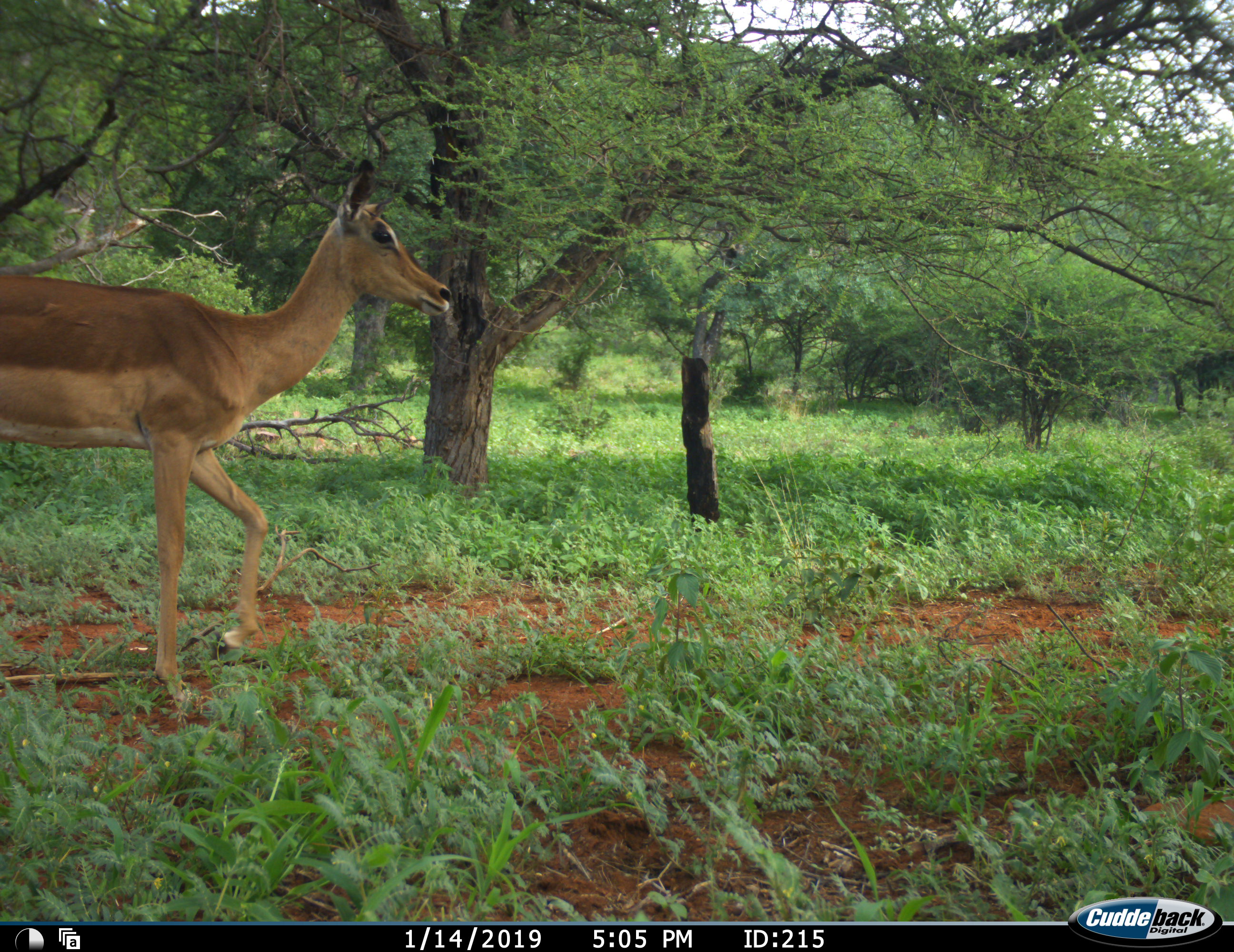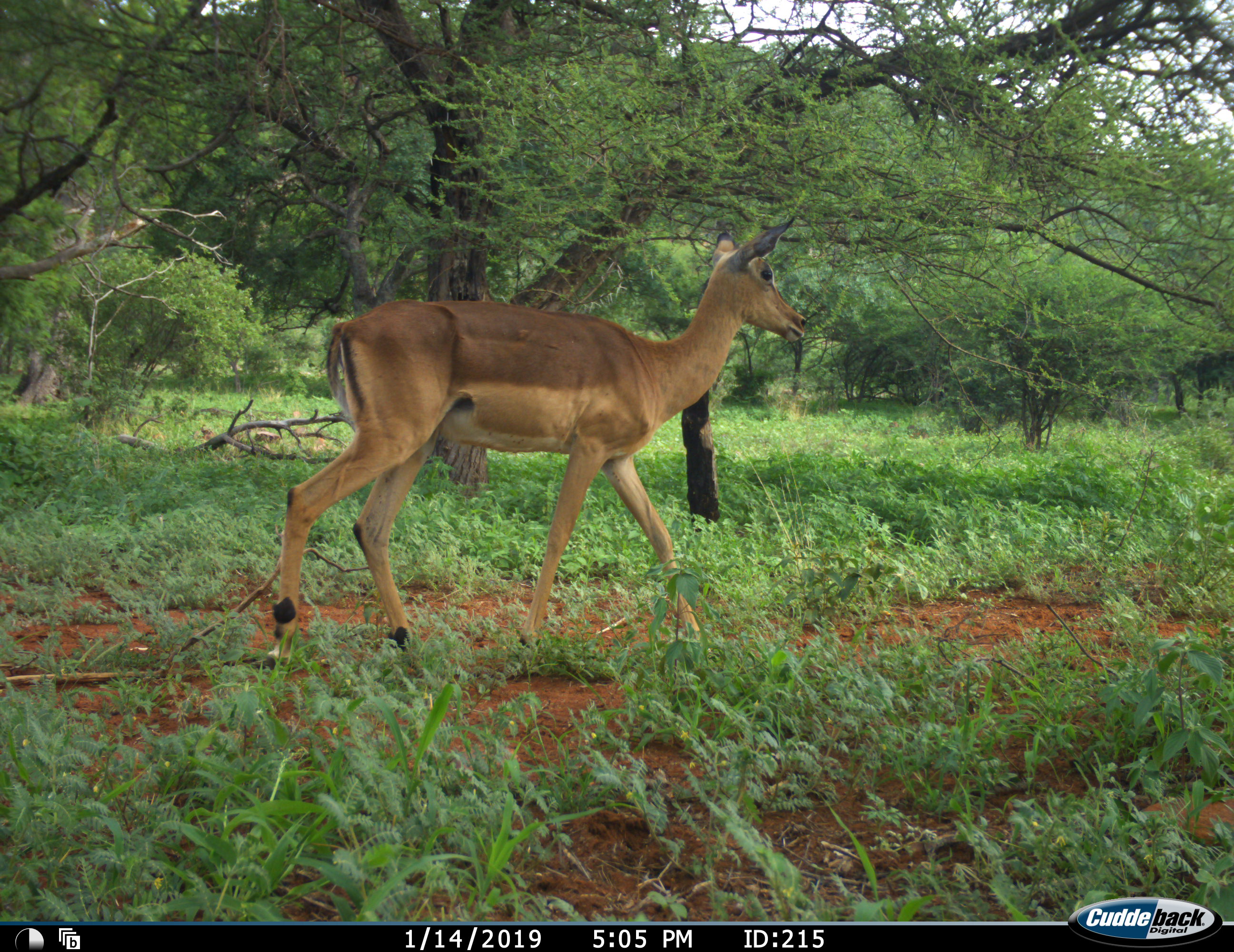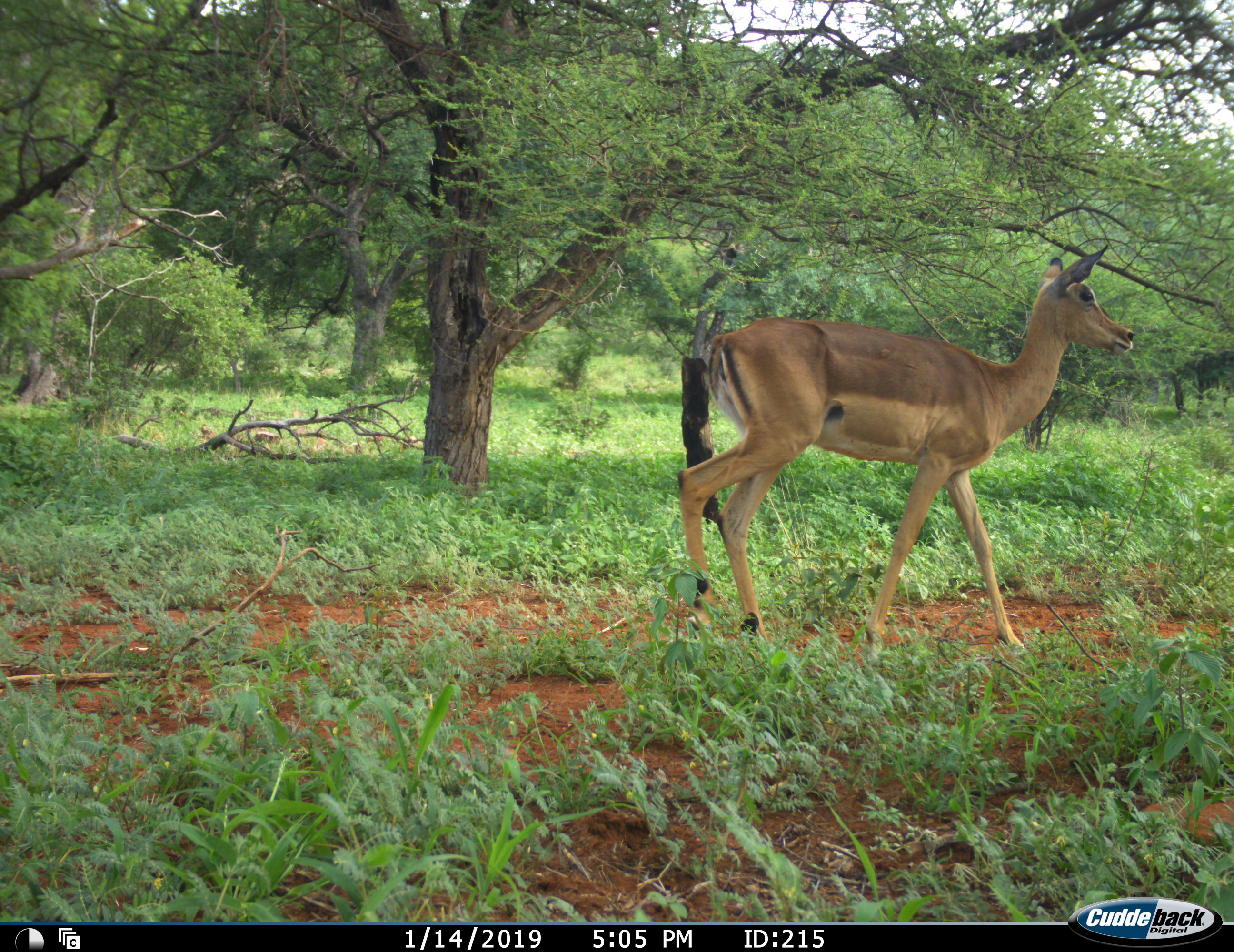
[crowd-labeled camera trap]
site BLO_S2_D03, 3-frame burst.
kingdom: Animalia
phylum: Chordata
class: Mammalia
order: Artiodactyla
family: Bovidae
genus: Aepyceros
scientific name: Aepyceros melampus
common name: impala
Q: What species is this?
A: Impala (Aepyceros melampus).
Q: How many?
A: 1.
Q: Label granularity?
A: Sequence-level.